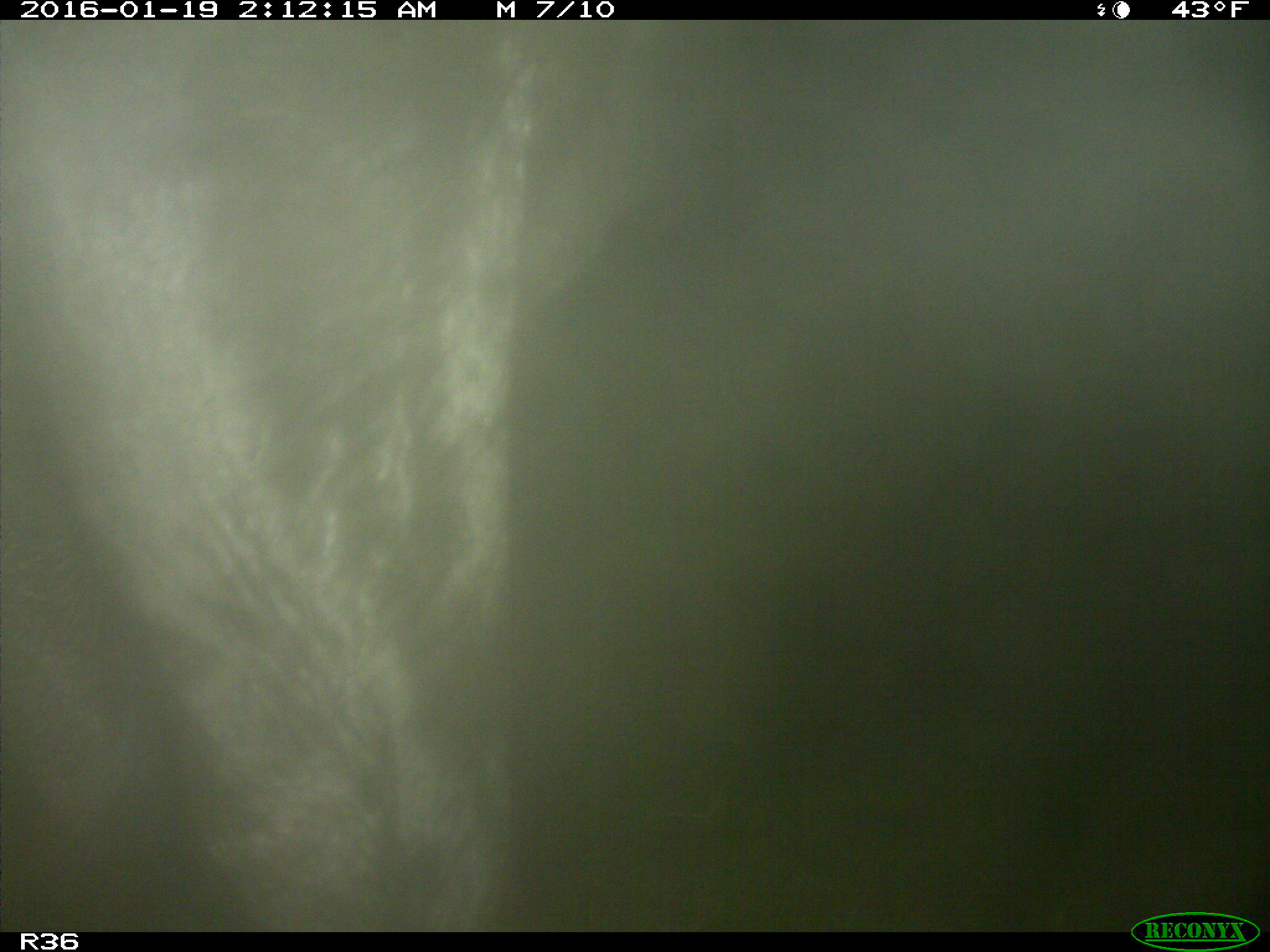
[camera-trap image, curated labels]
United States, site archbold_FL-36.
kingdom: Animalia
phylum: Chordata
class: Mammalia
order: Artiodactyla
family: Bovidae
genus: Bos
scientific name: Bos taurus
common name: domestic cow